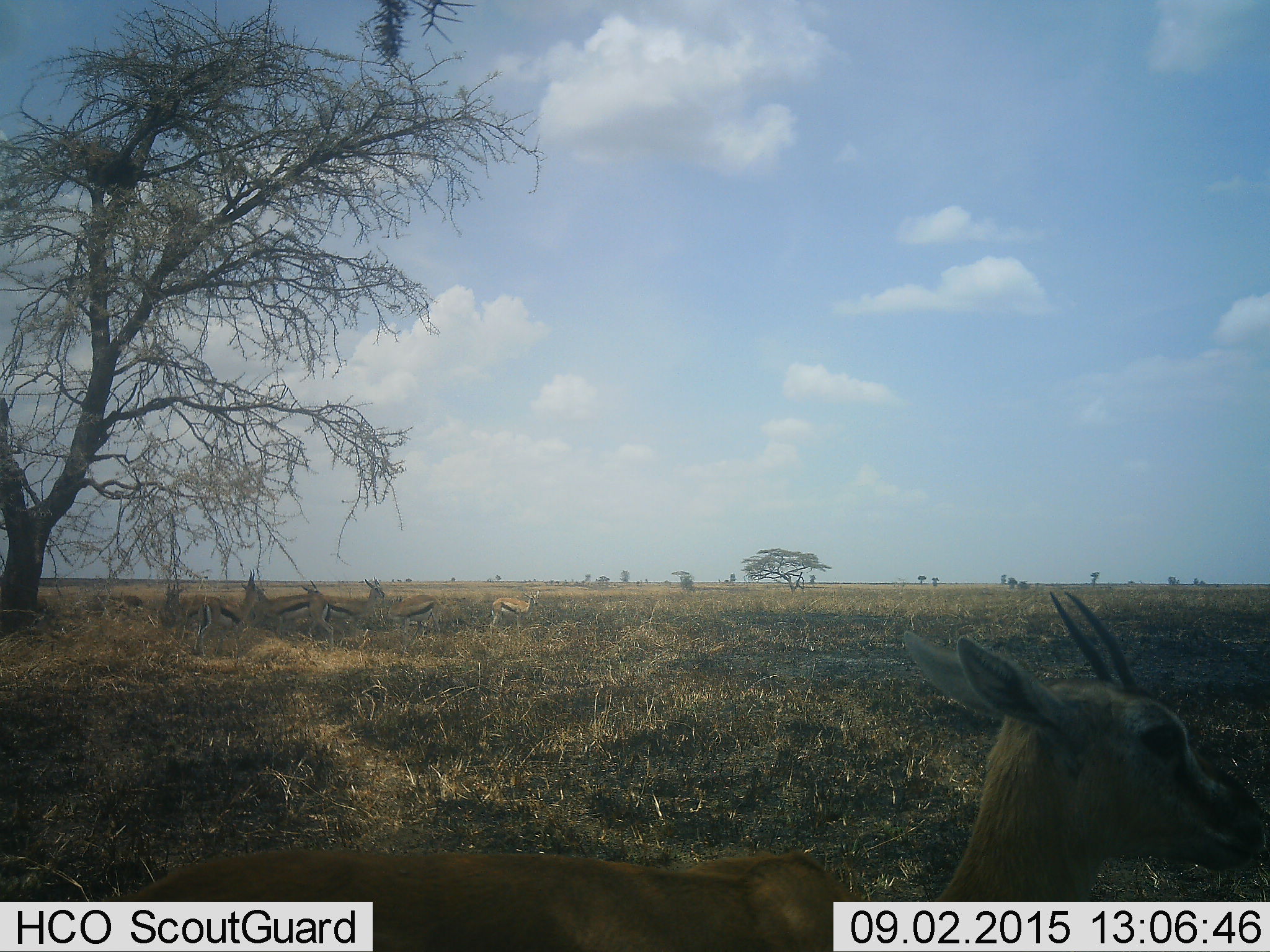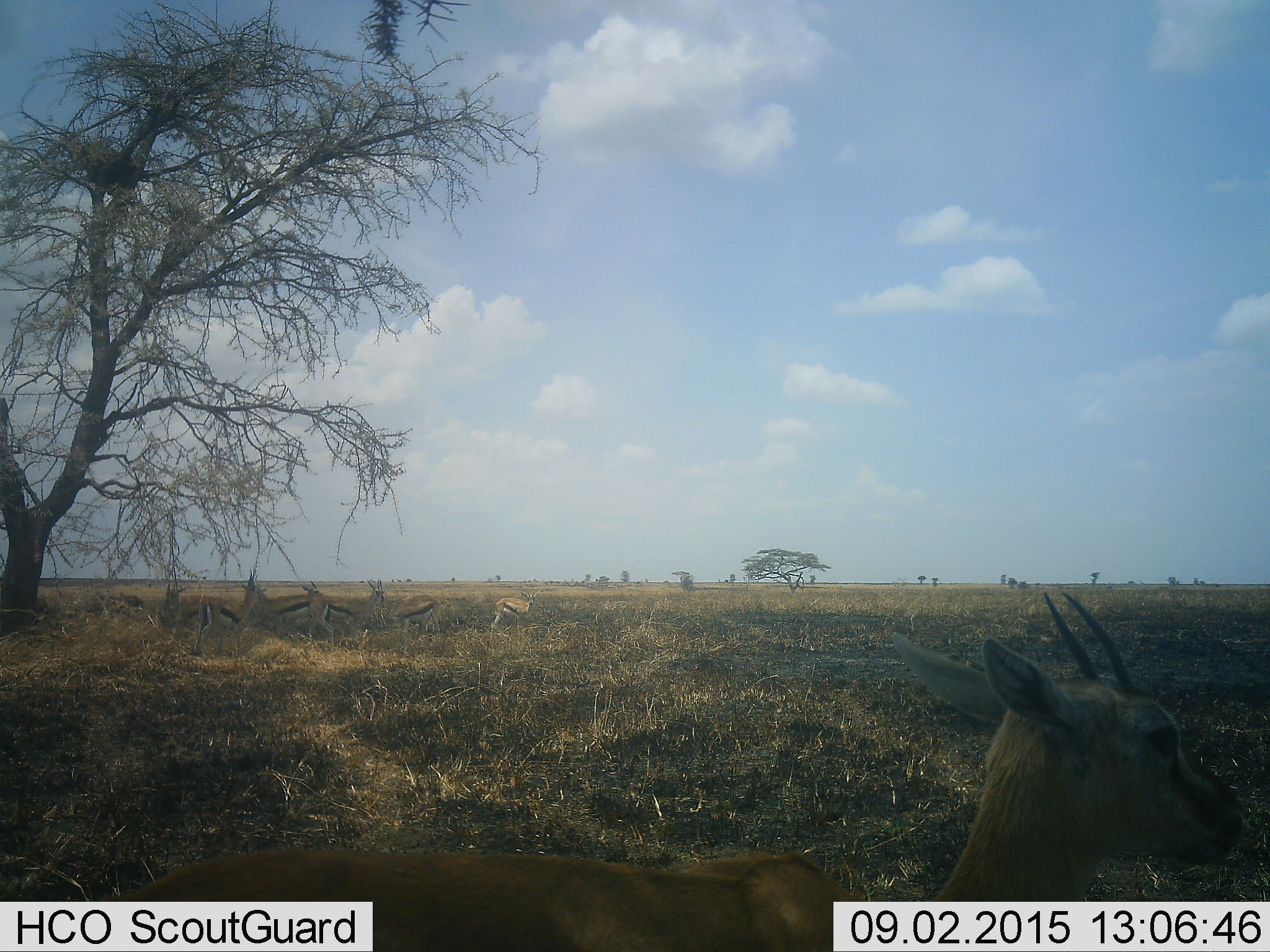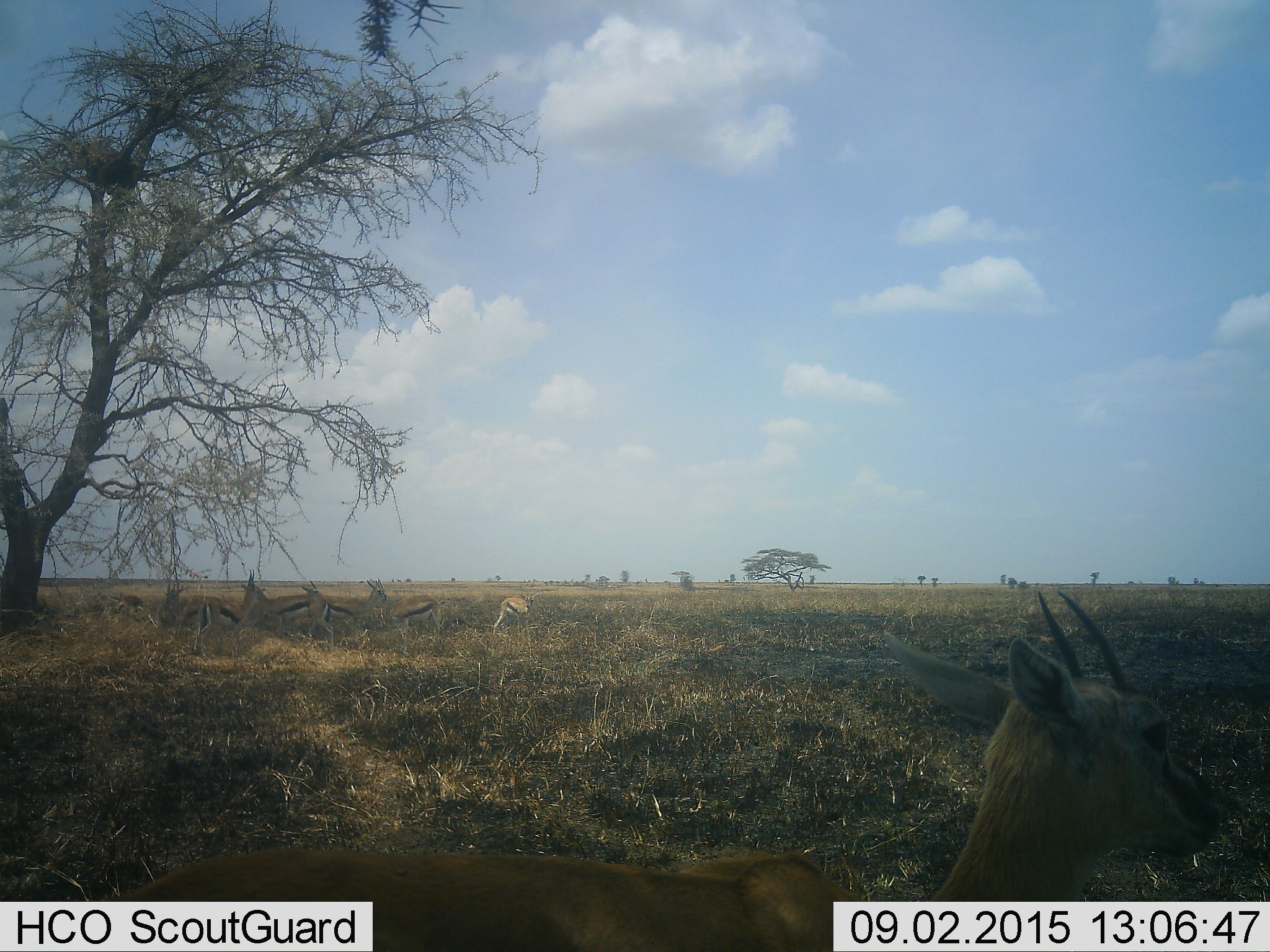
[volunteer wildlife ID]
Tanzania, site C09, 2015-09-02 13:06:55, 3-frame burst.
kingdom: Animalia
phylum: Chordata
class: Mammalia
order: Artiodactyla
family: Bovidae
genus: Eudorcas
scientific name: Eudorcas thomsonii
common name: thomson's gazelle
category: gazellethomsons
Gazellethomsons (thomson's gazelle) (Eudorcas thomsonii), count 9. Behavior (volunteer vote fractions): standing 92%, resting 17%, moving 17%, interacting 17%. Young present (vote fraction): 17%. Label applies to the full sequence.